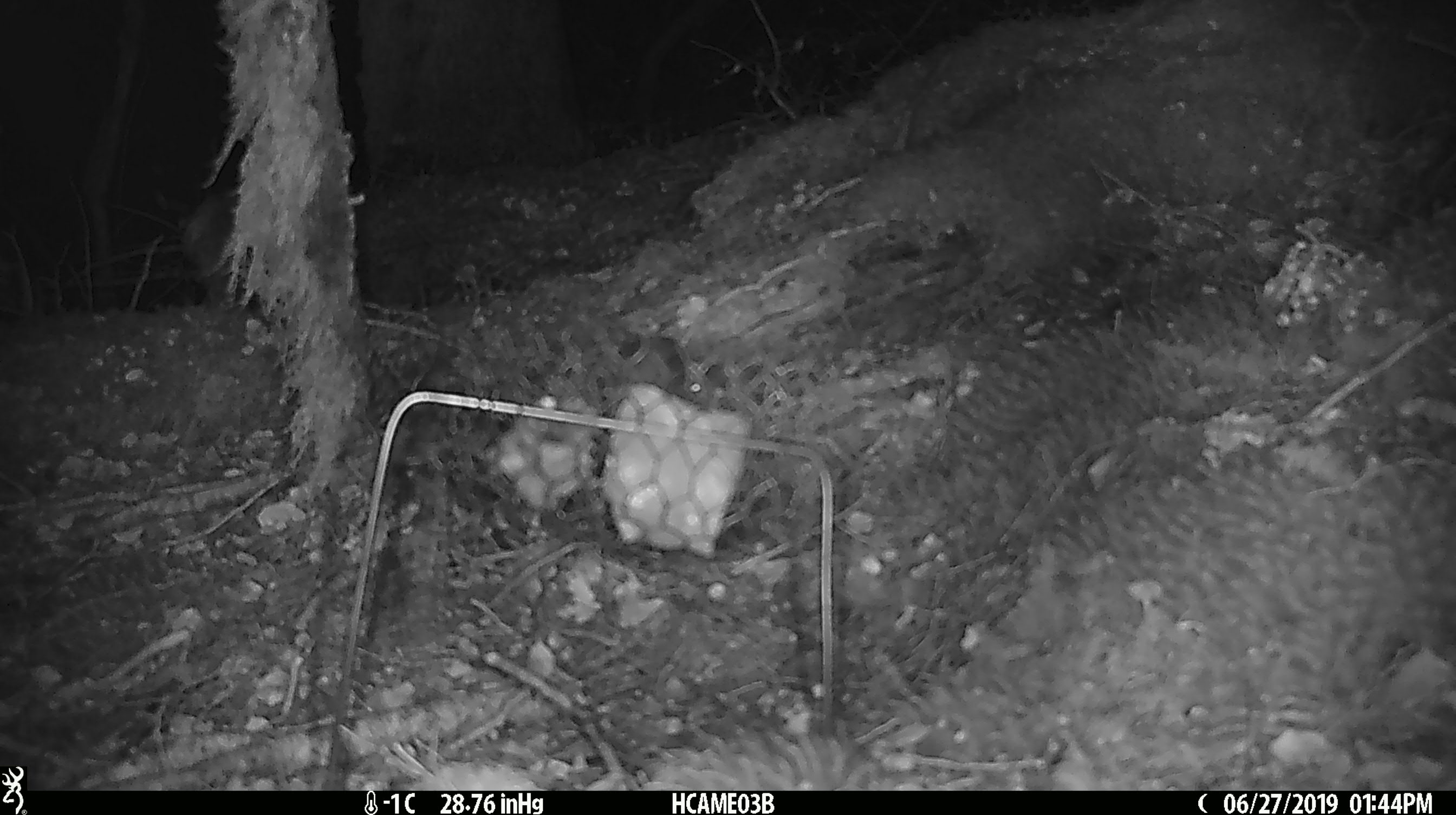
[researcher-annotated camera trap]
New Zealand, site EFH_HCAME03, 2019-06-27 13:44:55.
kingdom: Animalia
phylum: Chordata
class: Mammalia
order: Rodentia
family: Muridae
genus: Mus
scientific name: Mus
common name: mouse